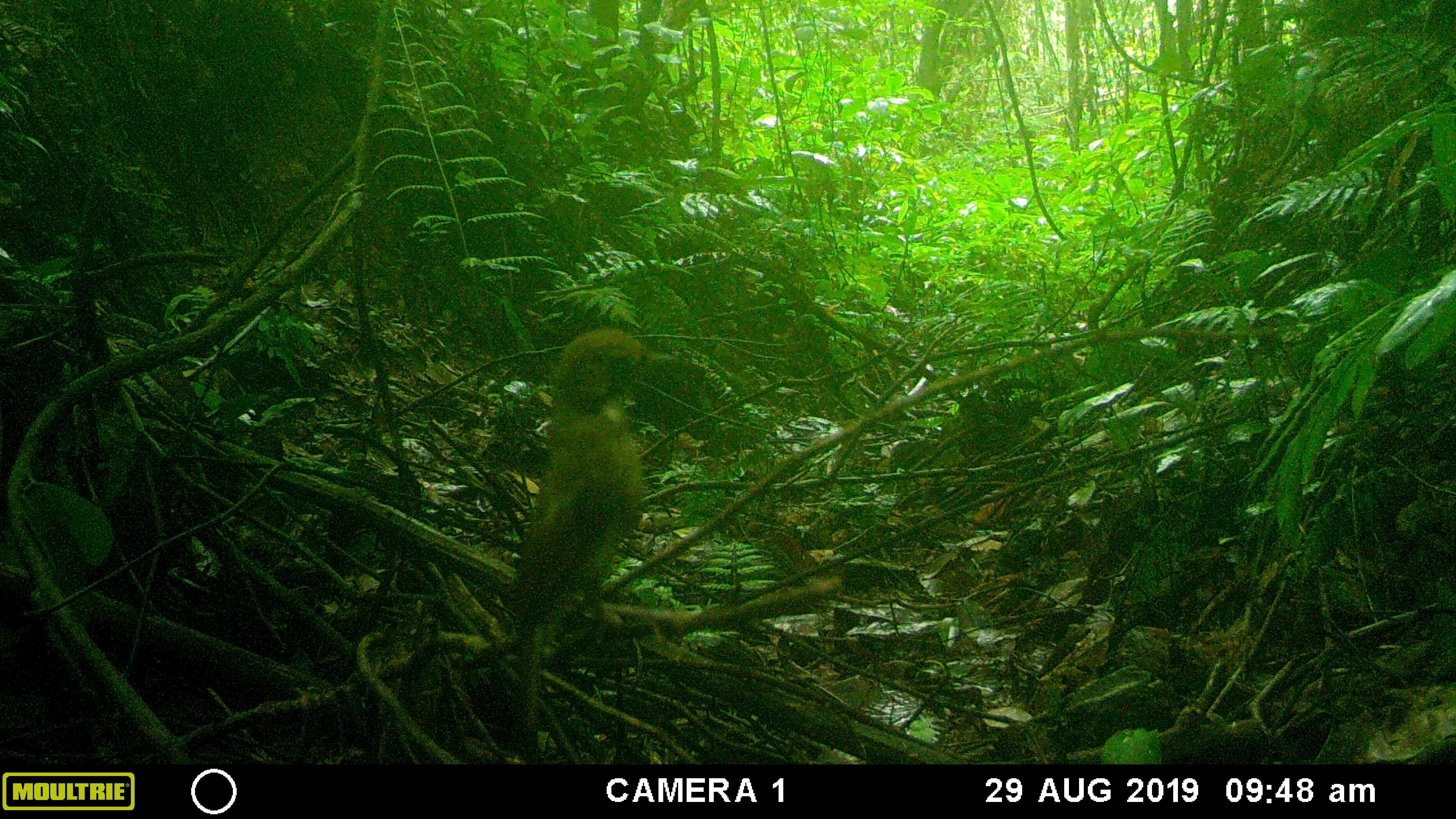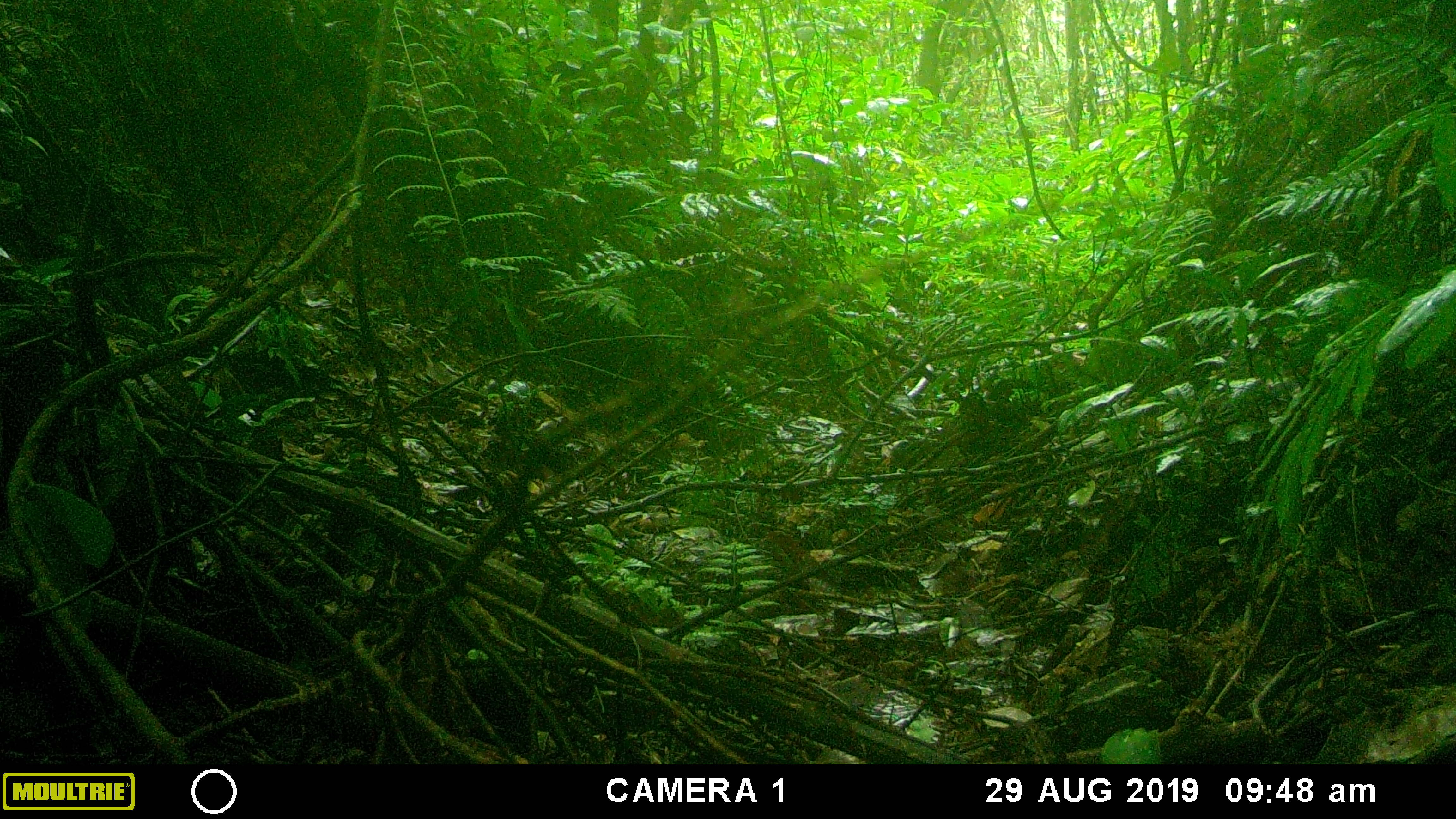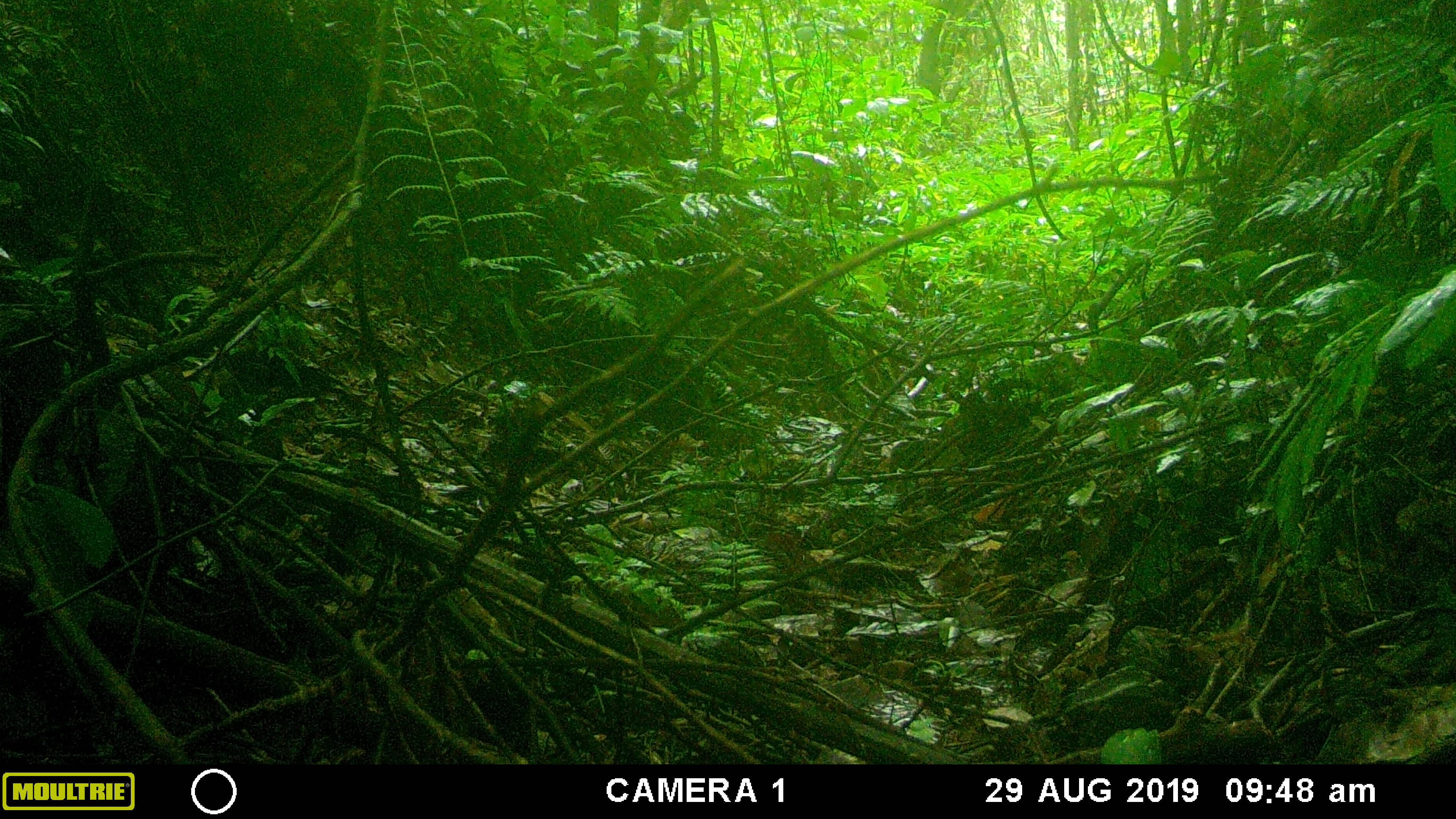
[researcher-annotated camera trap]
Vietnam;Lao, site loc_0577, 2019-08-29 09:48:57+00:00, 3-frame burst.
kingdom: Animalia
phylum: Chordata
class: Aves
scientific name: Aves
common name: bird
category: unidentified bird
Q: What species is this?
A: Unidentified bird (bird) (Aves).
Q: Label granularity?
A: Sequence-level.